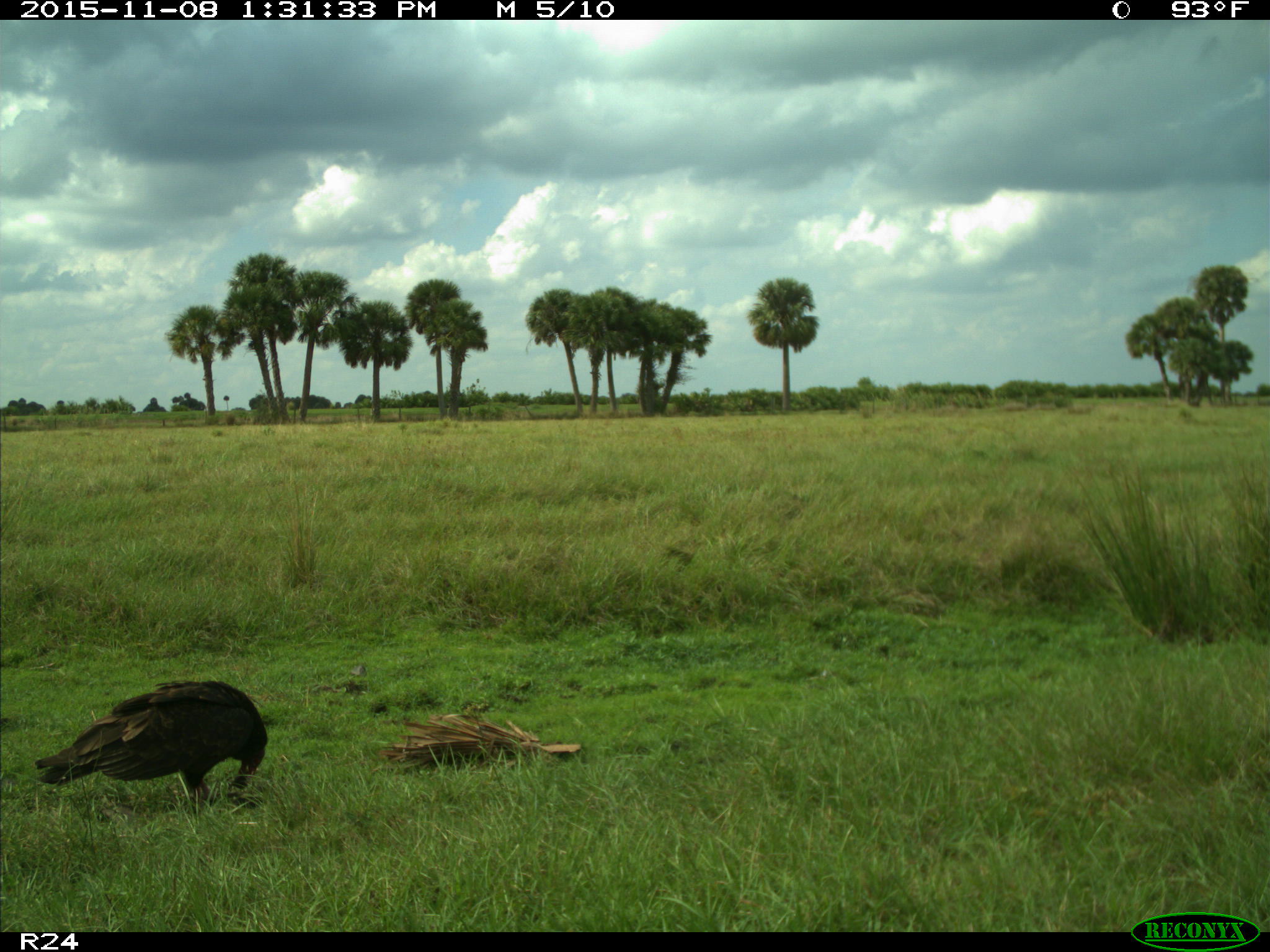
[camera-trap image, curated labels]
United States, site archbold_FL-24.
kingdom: Animalia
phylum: Chordata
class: Aves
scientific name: Aves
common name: birds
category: unidentified bird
Unidentified bird (birds) (Aves).